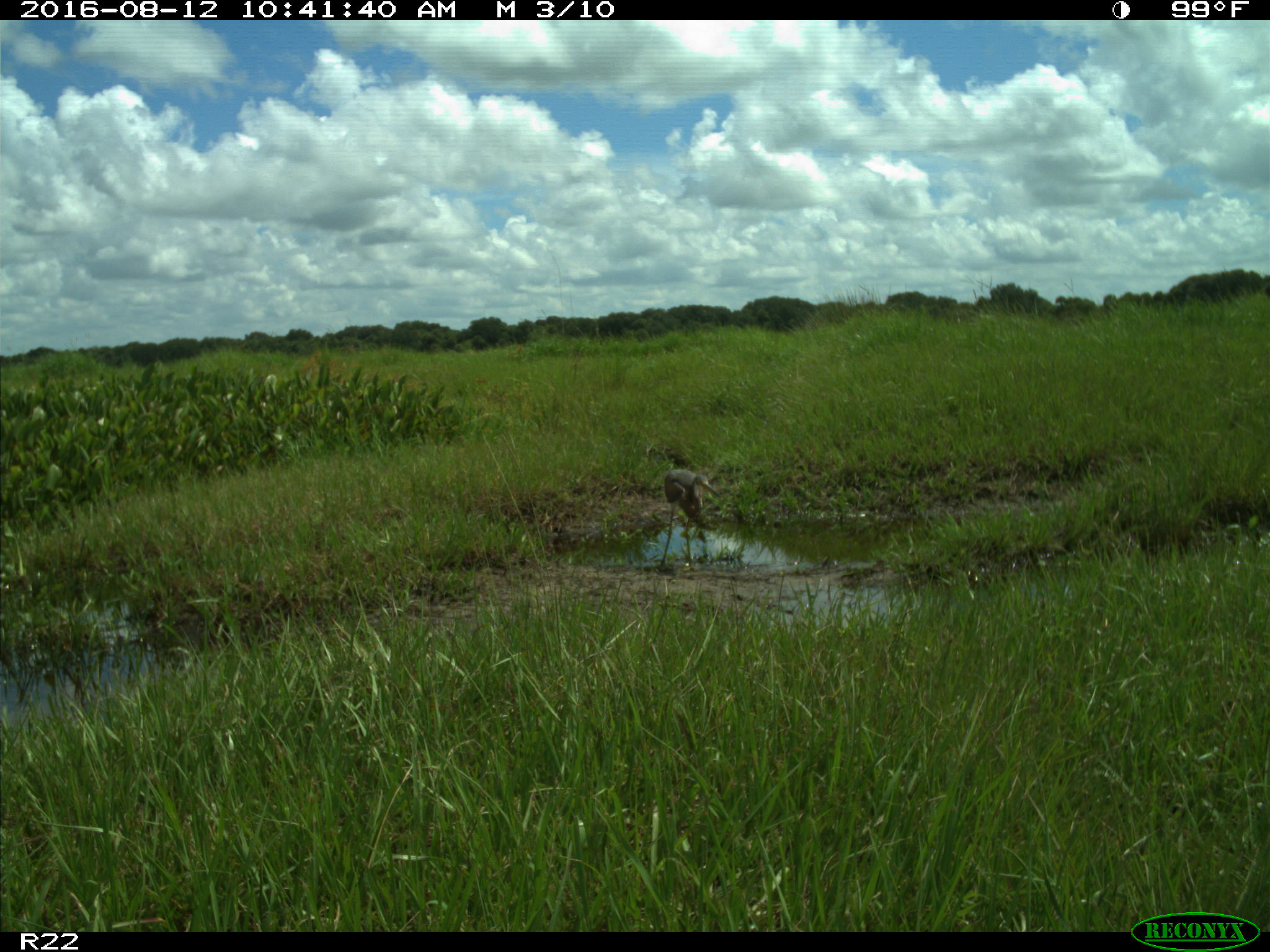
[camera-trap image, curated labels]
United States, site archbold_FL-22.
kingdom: Animalia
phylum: Chordata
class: Aves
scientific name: Aves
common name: birds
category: unidentified bird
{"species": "unidentified bird (birds) (Aves)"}